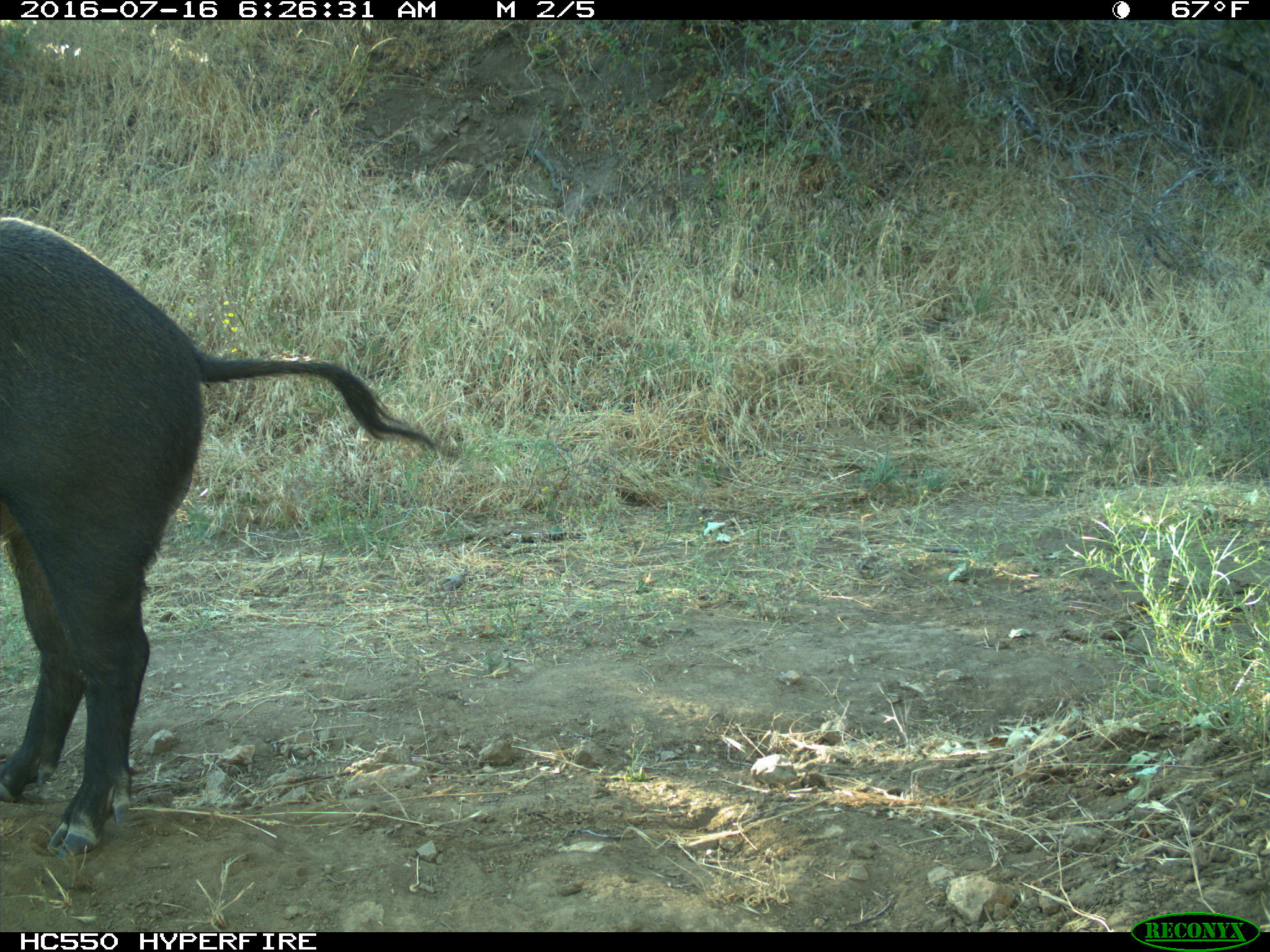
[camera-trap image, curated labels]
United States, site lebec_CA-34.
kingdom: Animalia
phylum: Chordata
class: Mammalia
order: Artiodactyla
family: Suidae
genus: Sus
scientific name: Sus scrofa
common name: wild boar